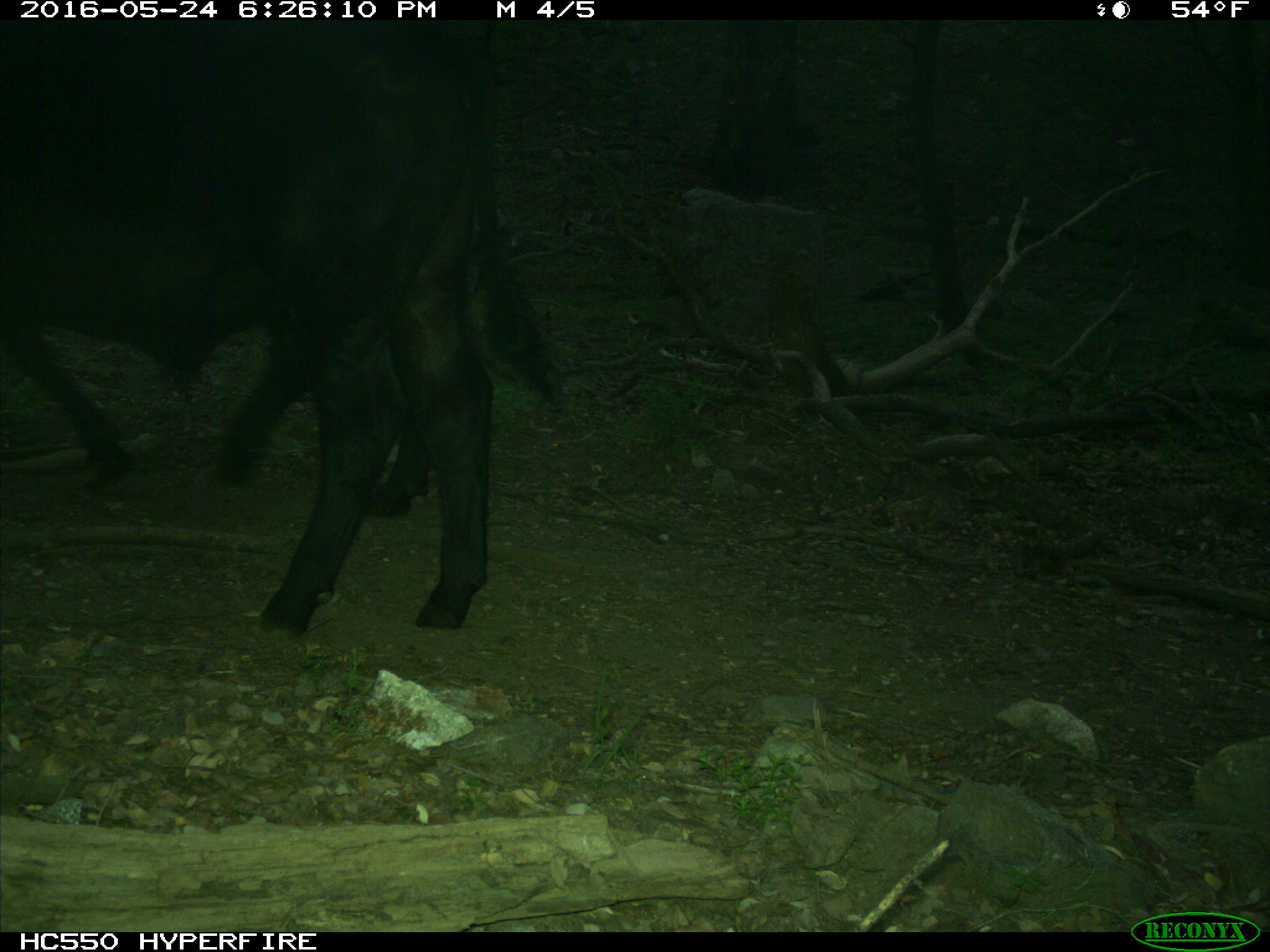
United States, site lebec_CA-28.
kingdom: Animalia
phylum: Chordata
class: Mammalia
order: Artiodactyla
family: Bovidae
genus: Bos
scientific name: Bos taurus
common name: domestic cow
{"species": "Bos taurus (domestic cow)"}